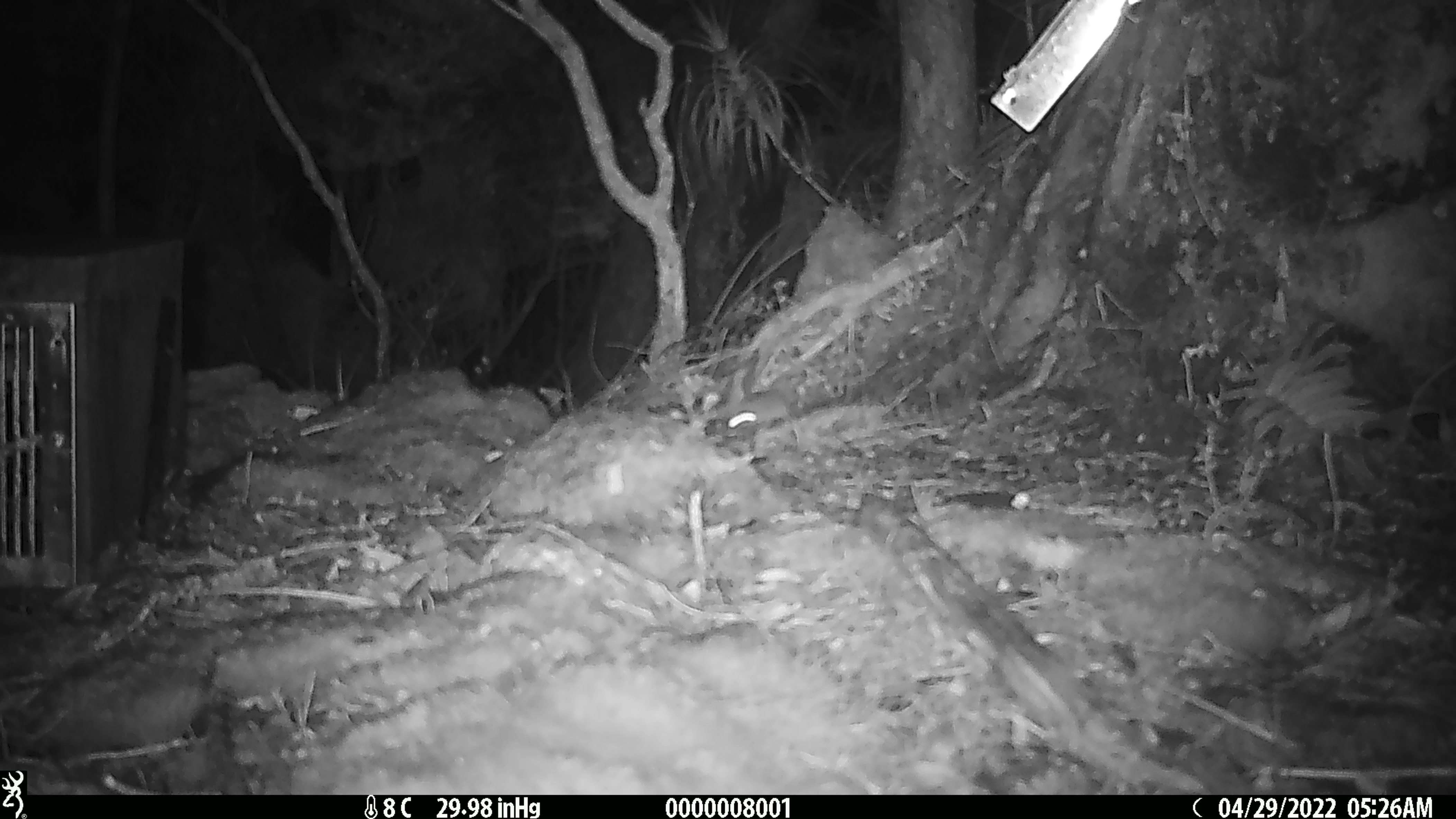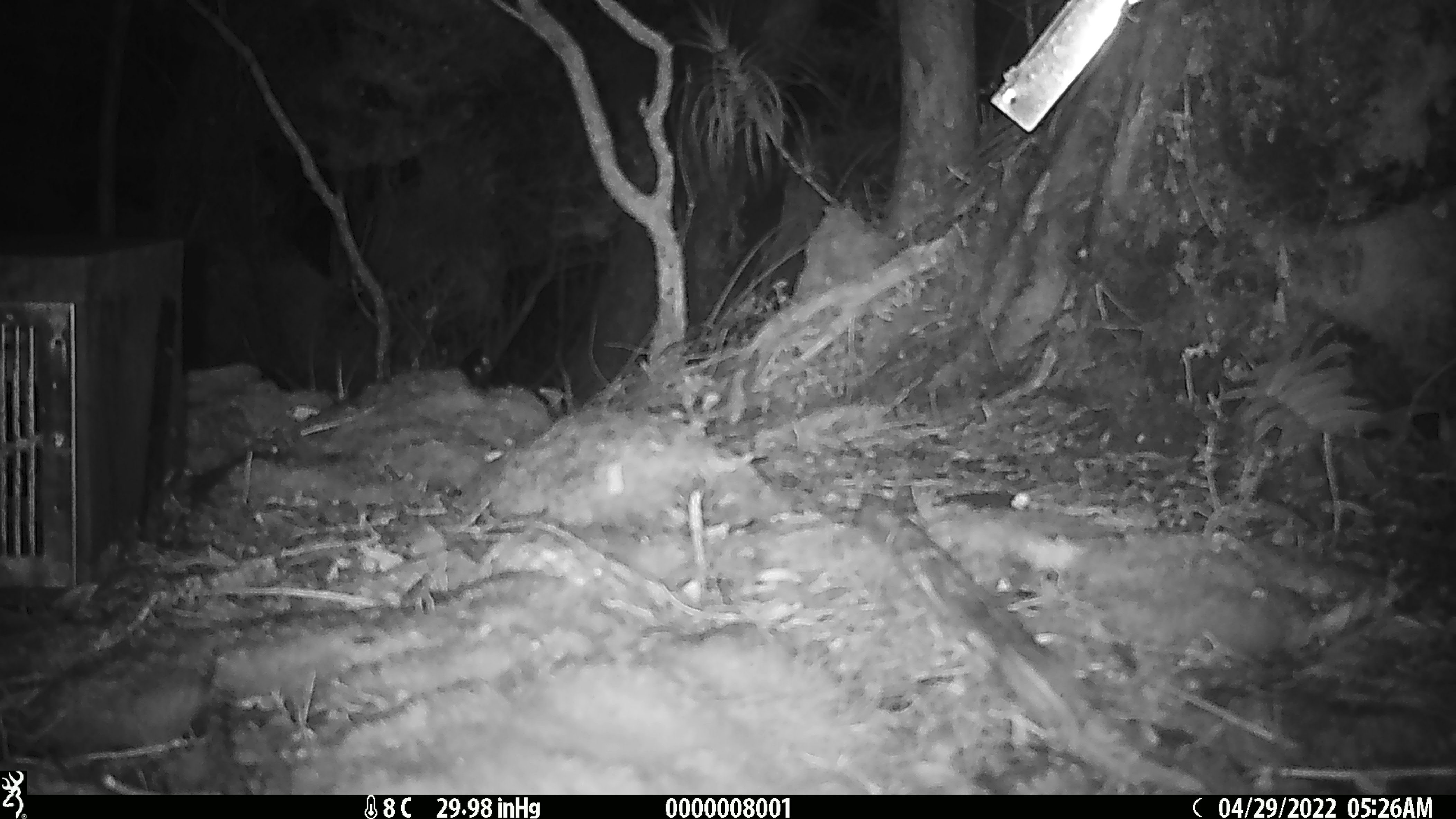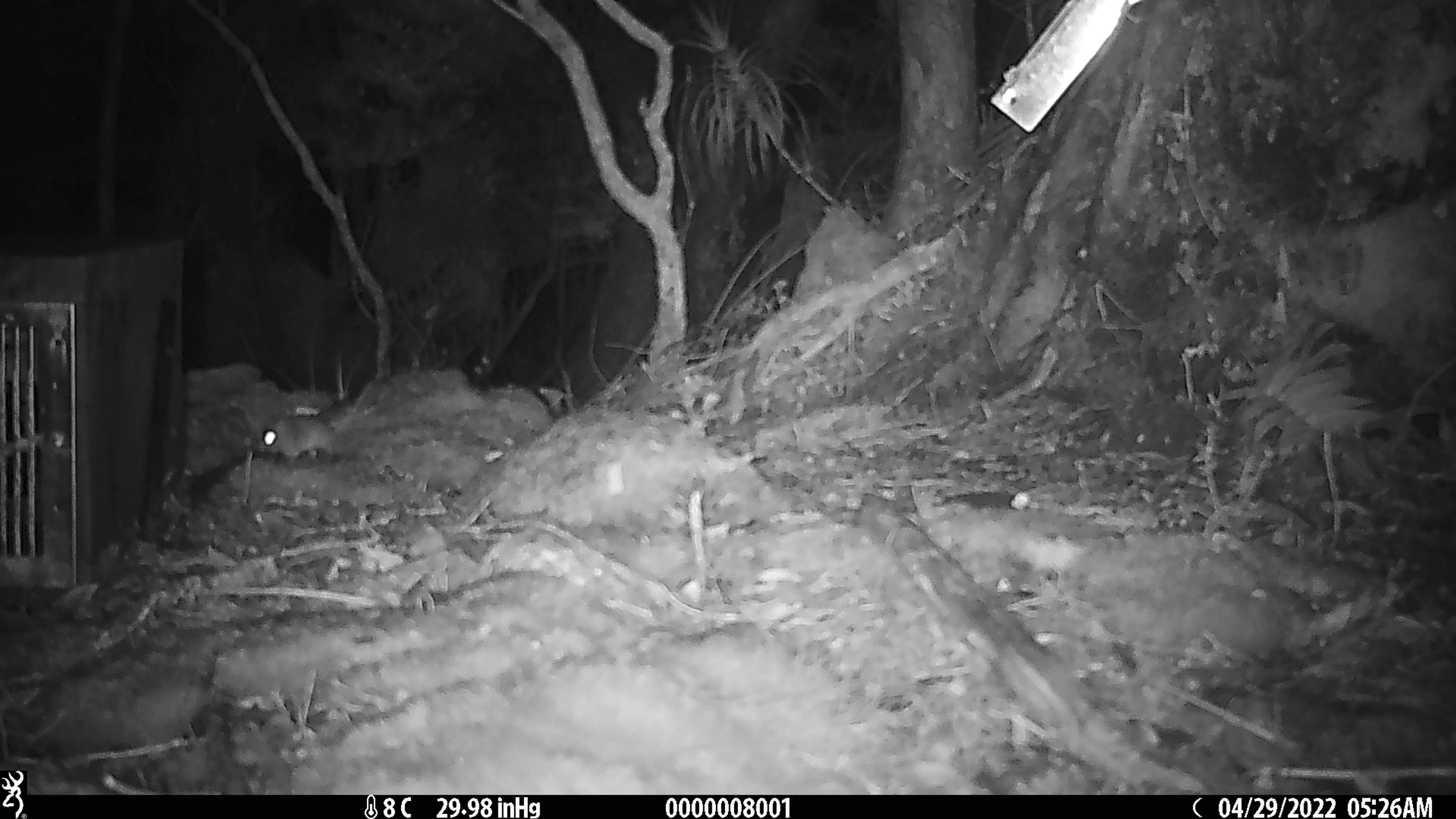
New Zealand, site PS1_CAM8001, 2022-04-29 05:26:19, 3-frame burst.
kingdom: Animalia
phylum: Chordata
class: Mammalia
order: Rodentia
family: Muridae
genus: Mus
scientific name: Mus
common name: mouse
Mouse (Mus).